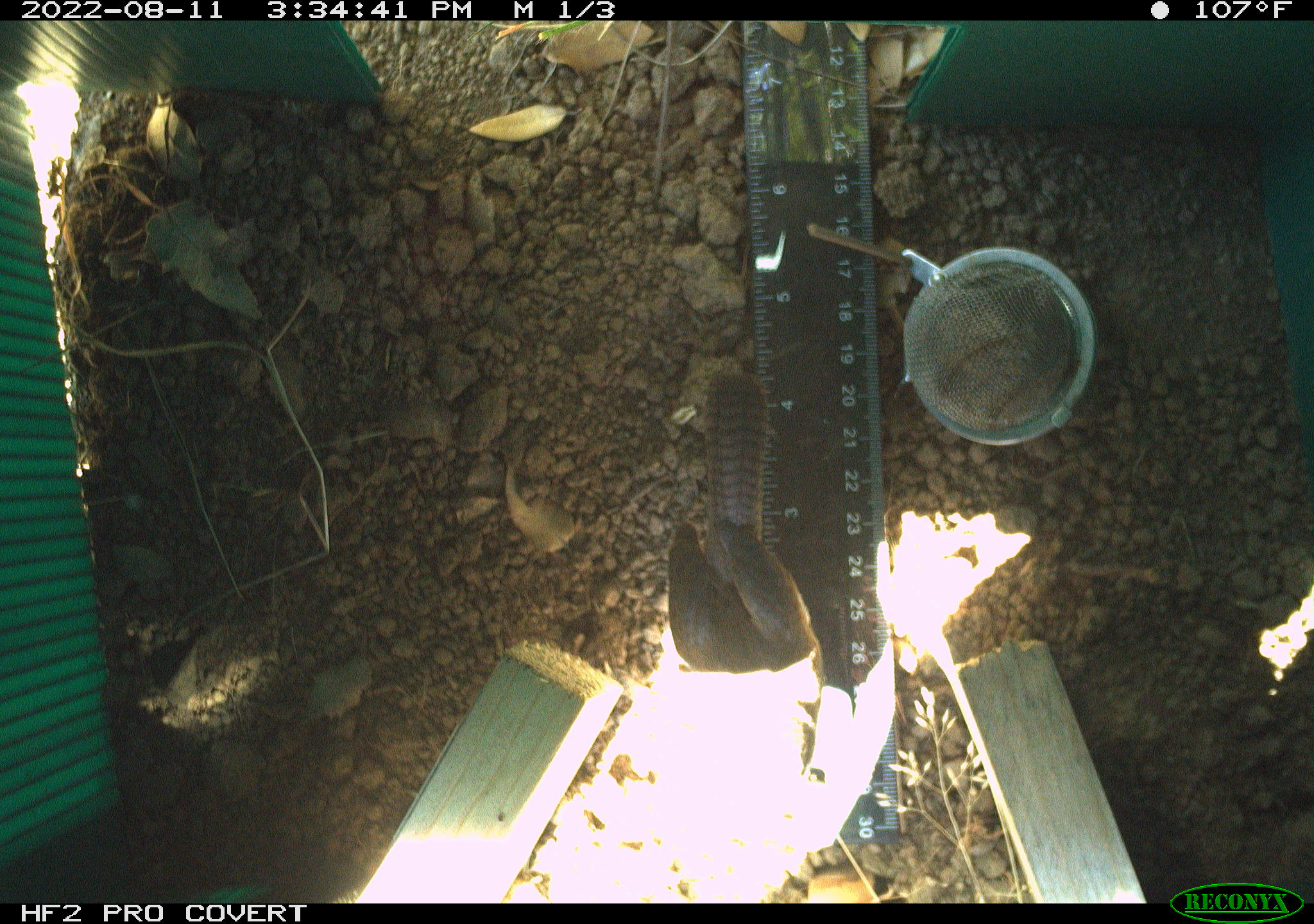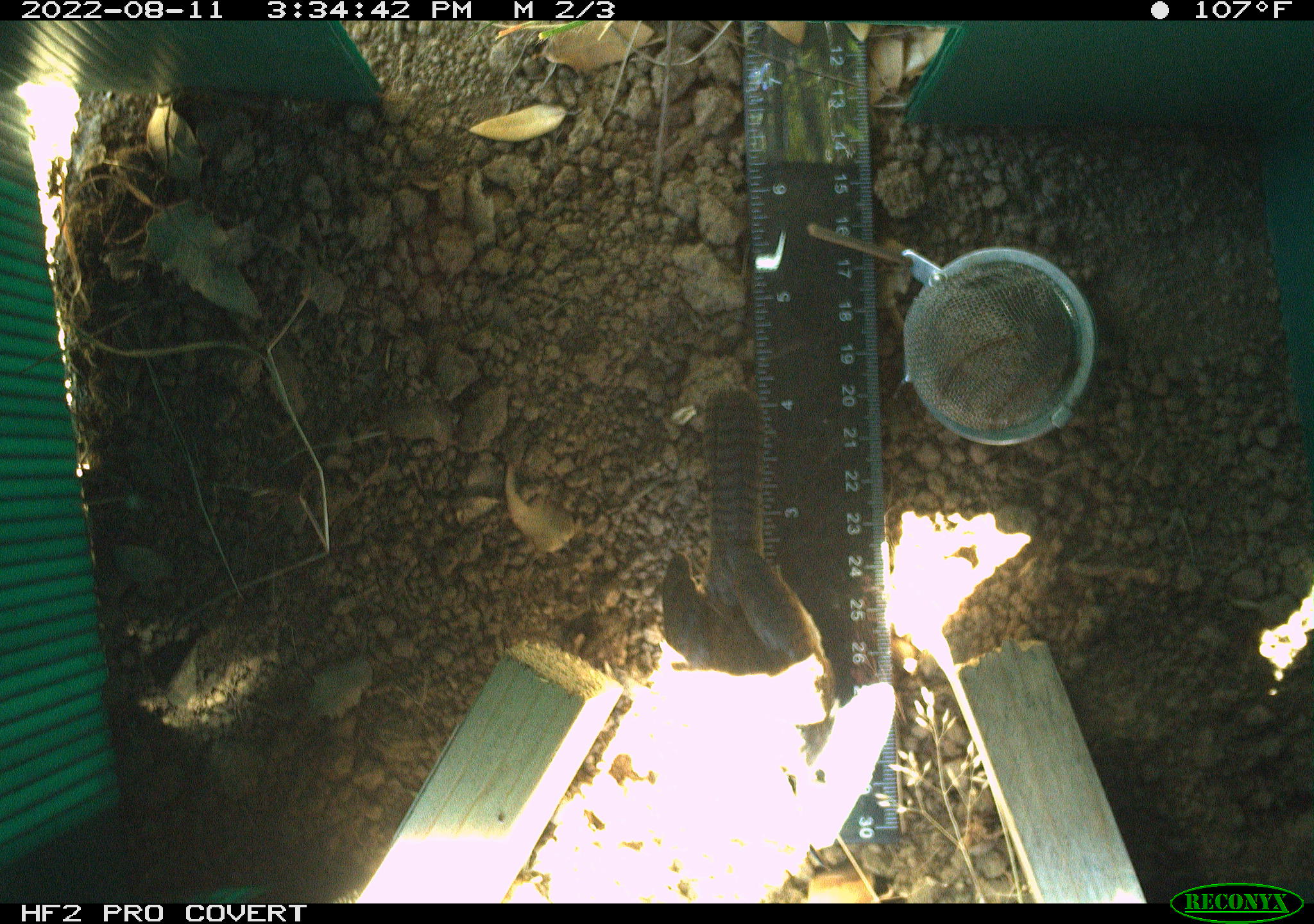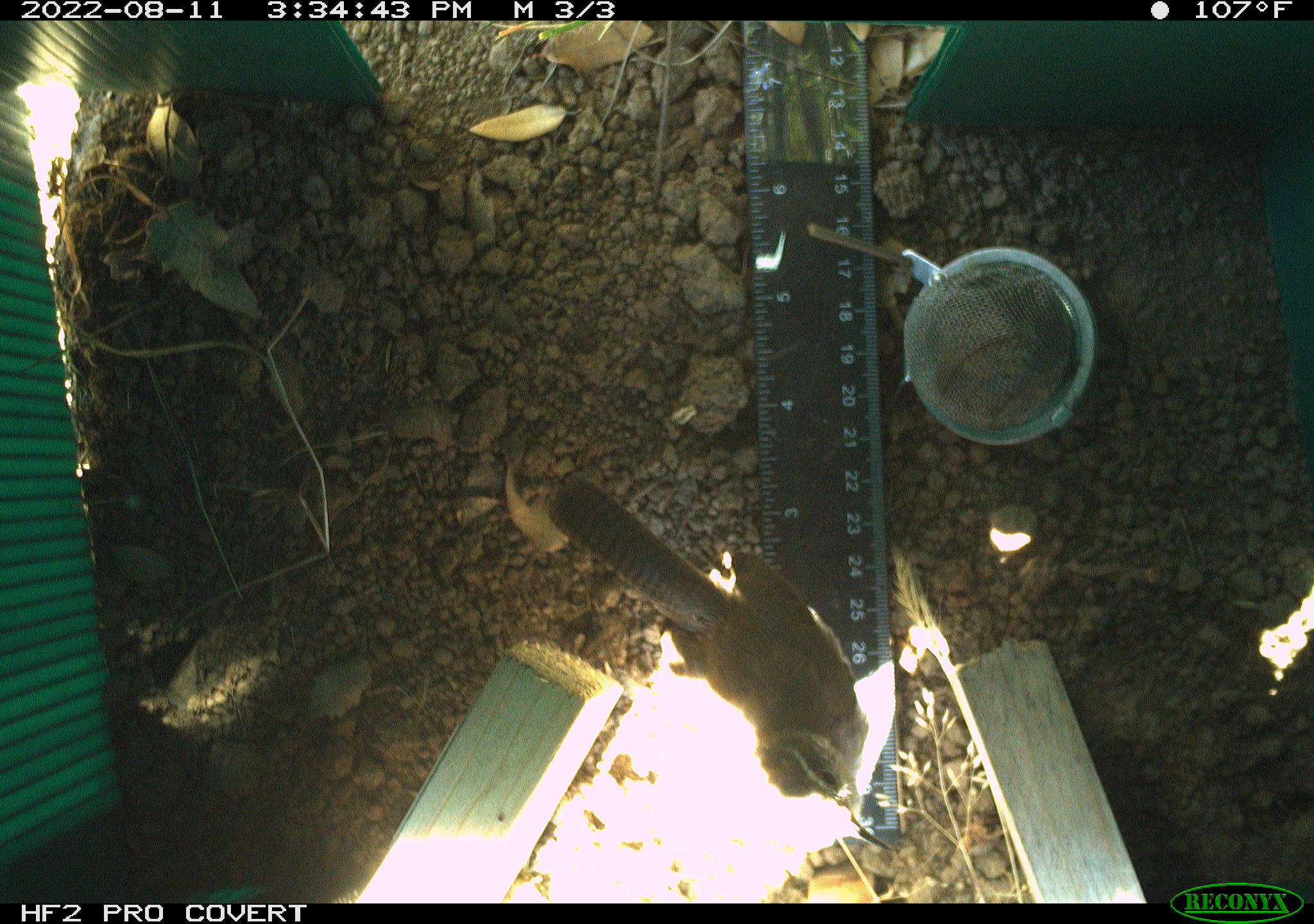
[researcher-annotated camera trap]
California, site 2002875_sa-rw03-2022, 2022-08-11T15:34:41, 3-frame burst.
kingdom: Animalia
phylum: Chordata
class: Aves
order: Passeriformes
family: Troglodytidae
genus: Thryomanes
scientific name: Thryomanes bewickii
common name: bewick's wren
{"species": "bewick's wren (Thryomanes bewickii)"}